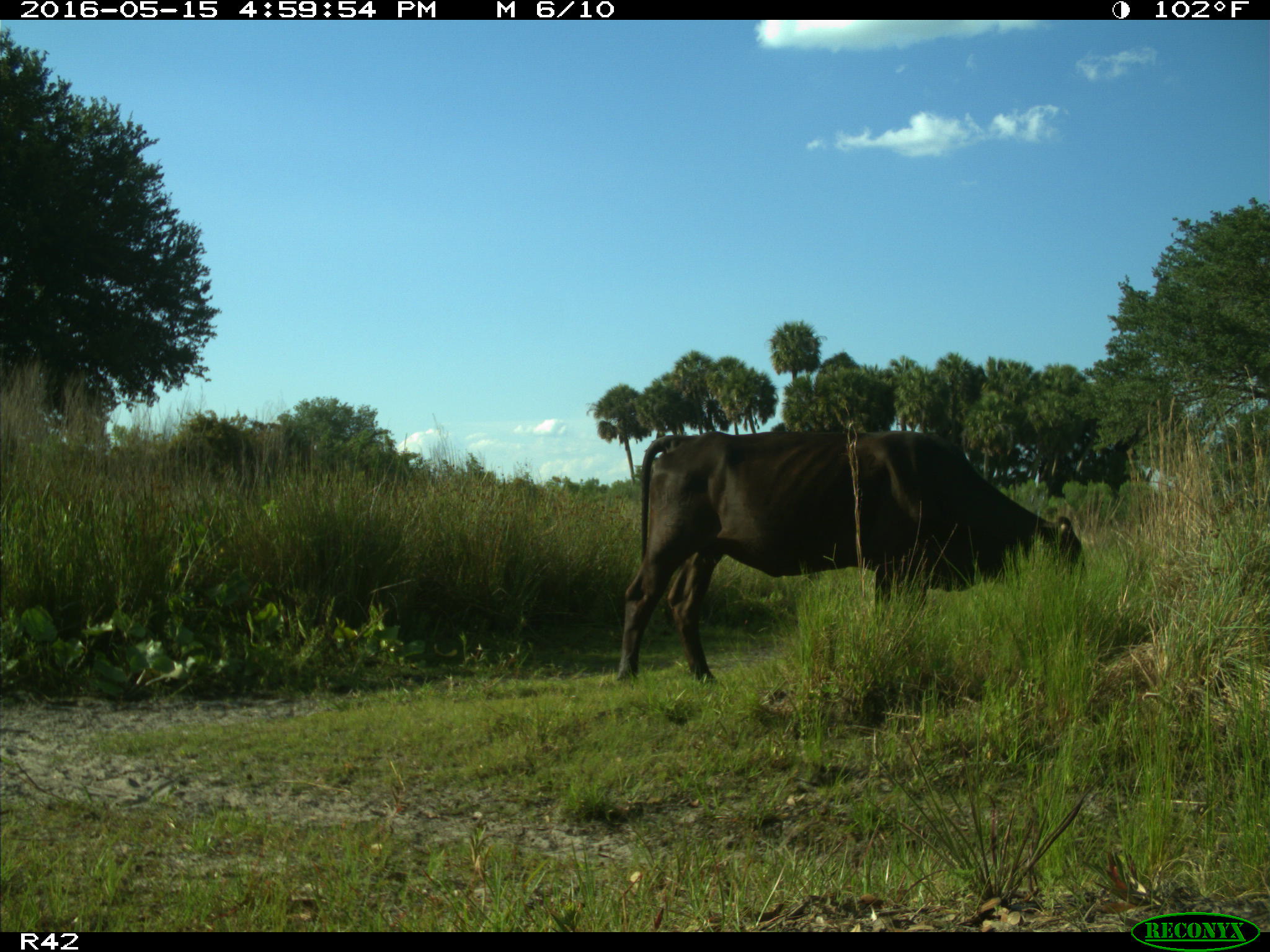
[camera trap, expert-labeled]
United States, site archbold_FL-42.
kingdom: Animalia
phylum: Chordata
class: Mammalia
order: Artiodactyla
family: Bovidae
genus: Bos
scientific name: Bos taurus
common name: domestic cow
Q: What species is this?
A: Bos taurus (domestic cow).